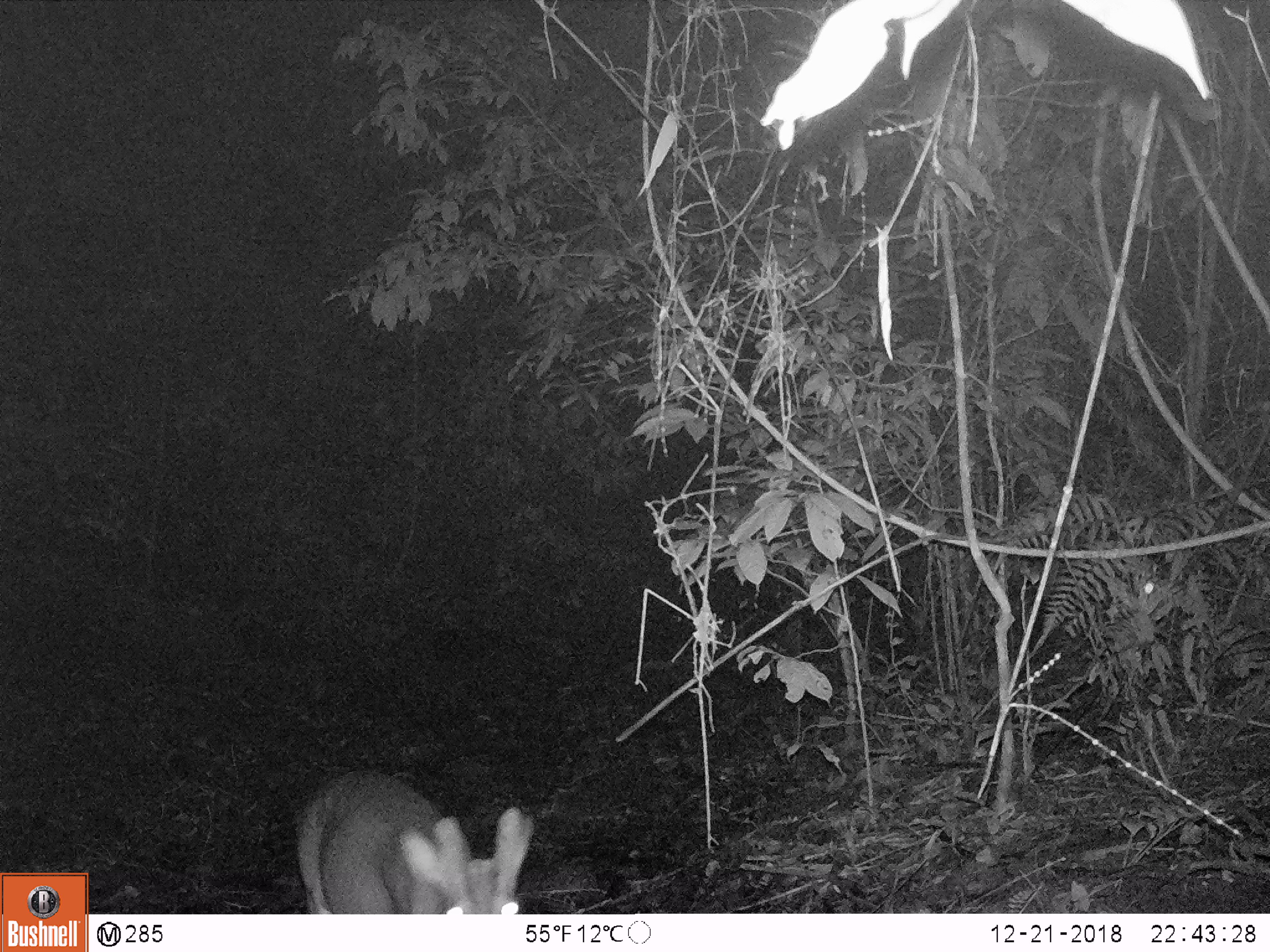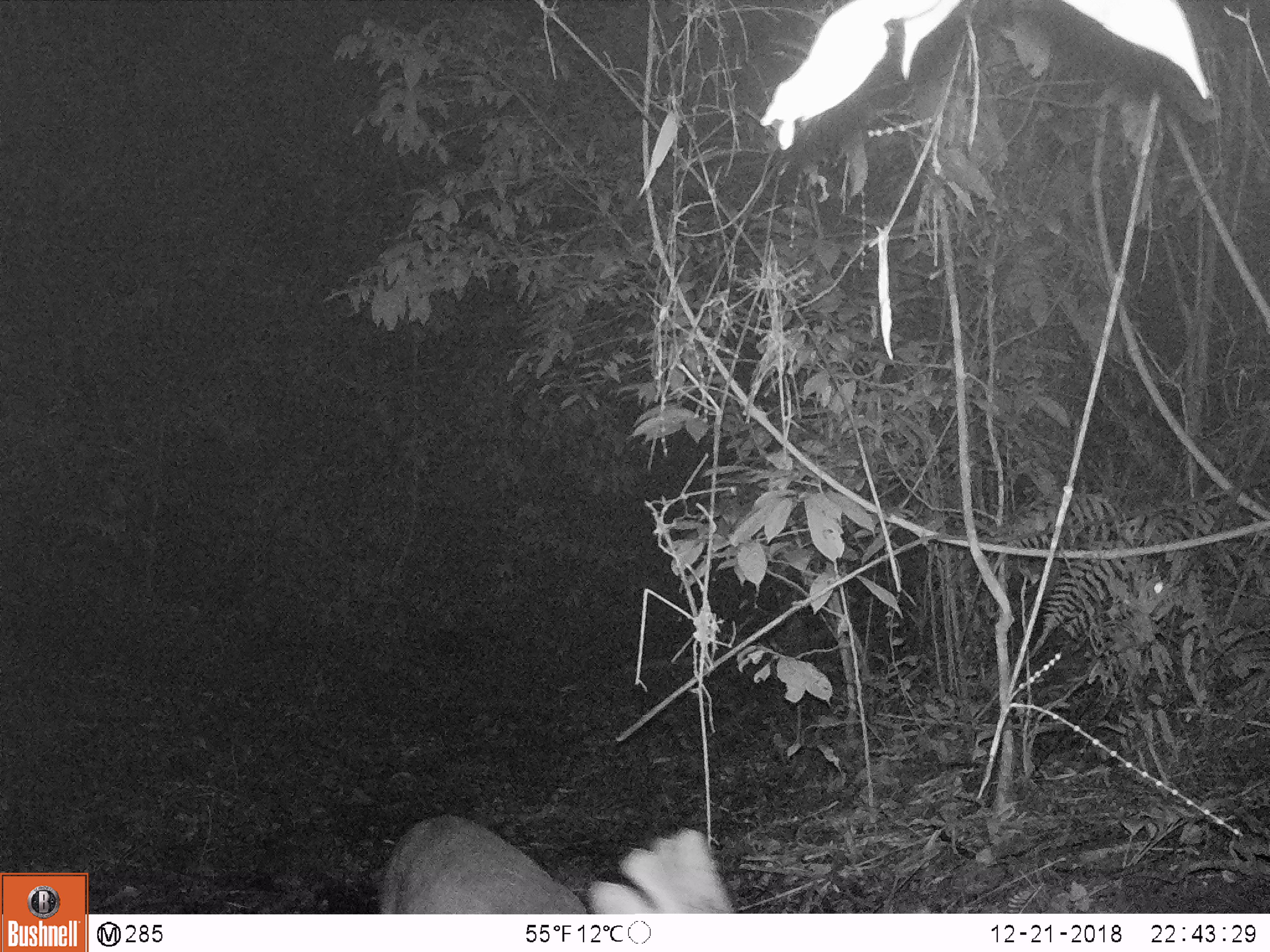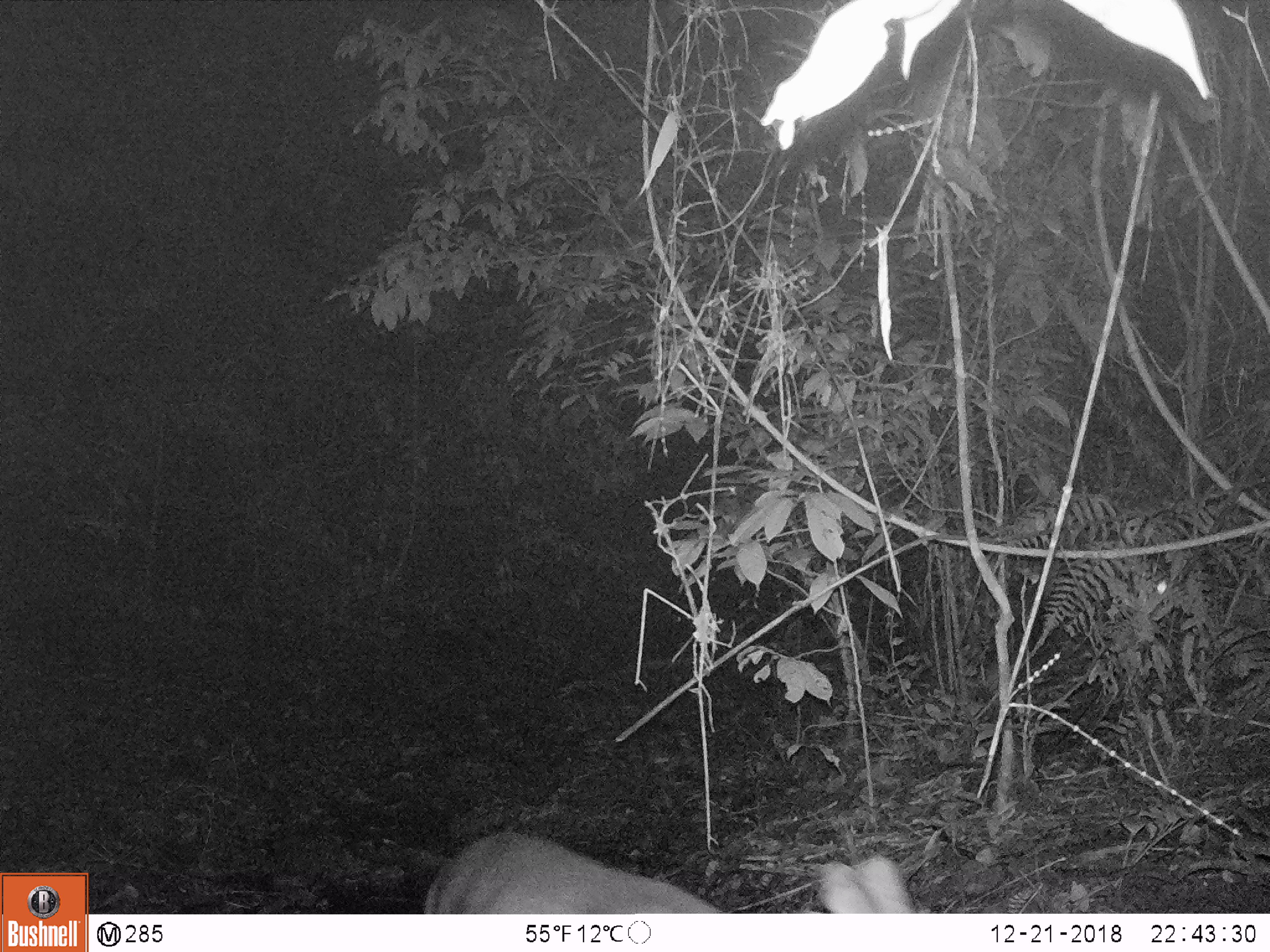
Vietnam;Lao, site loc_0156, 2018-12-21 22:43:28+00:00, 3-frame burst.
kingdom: Animalia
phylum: Chordata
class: Mammalia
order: Artiodactyla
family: Cervidae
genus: Muntiacus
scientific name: Muntiacus vuquangensis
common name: large-antlered muntjac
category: large antlered muntjac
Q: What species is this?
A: Large antlered muntjac (large-antlered muntjac) (Muntiacus vuquangensis).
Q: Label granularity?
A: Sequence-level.